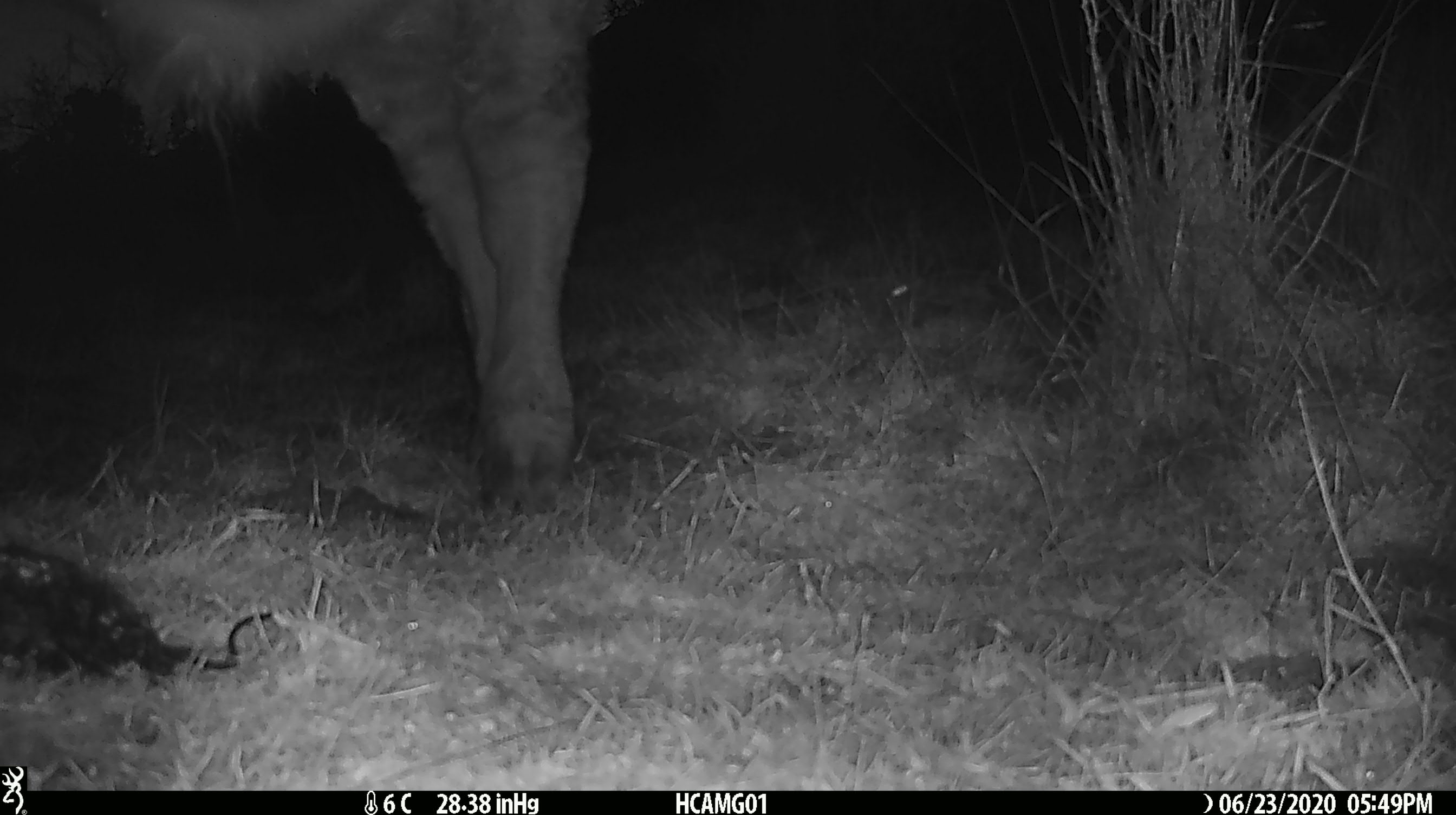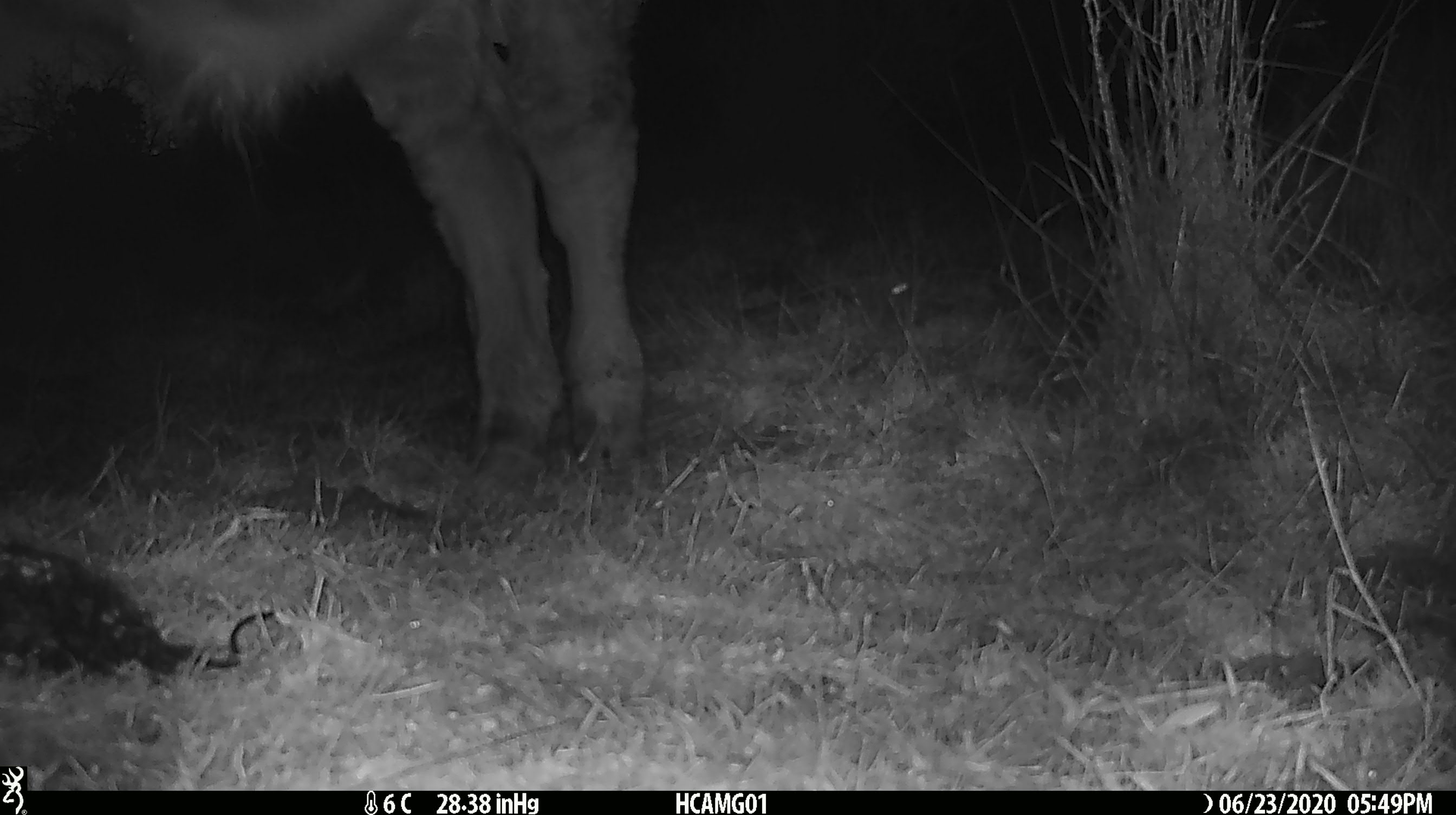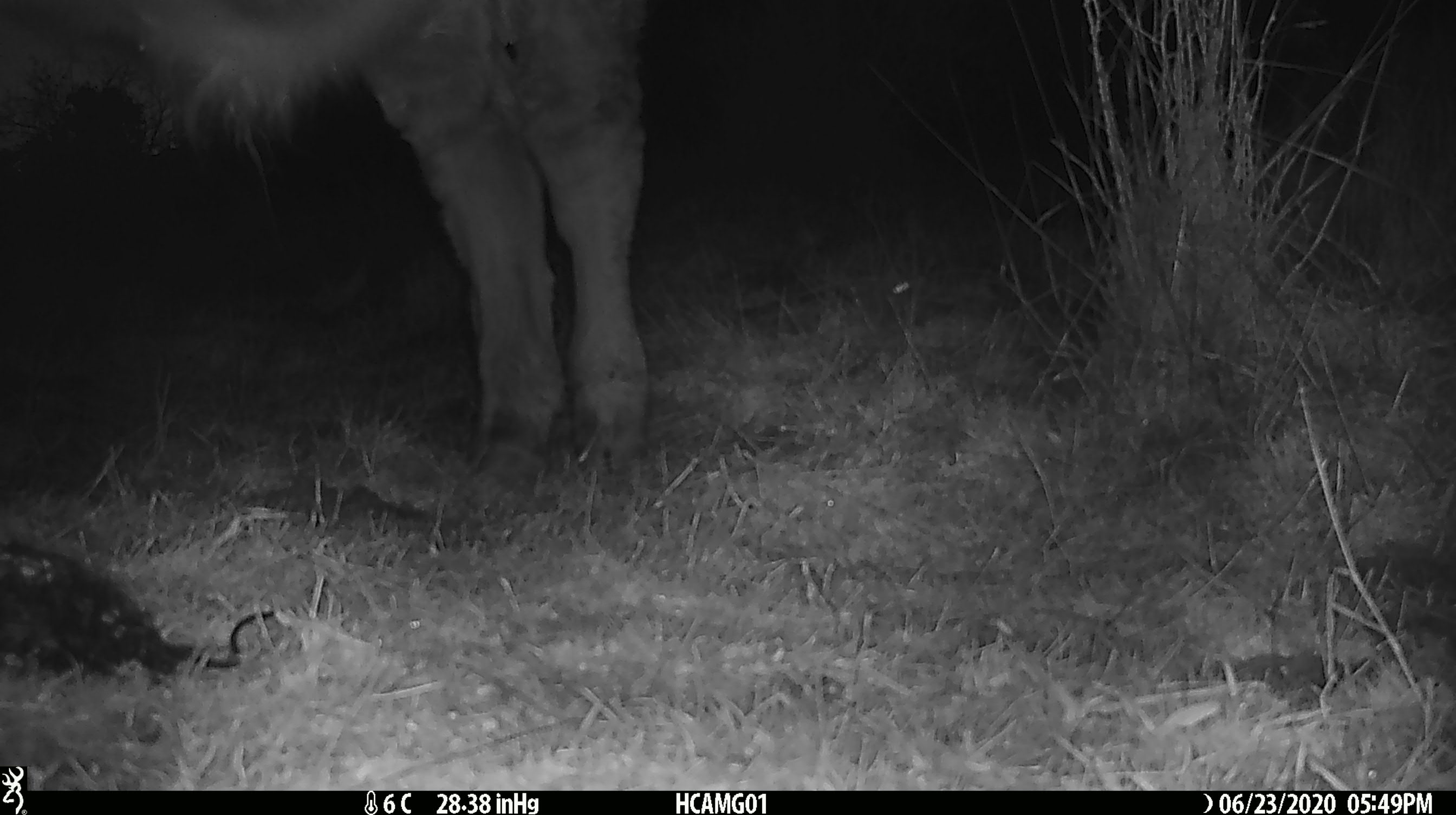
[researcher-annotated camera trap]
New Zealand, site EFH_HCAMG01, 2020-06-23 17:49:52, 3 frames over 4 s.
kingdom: Animalia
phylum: Chordata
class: Mammalia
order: Artiodactyla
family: Bovidae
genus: Bos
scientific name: Bos taurus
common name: domestic cow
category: cow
Cow (domestic cow) (Bos taurus).